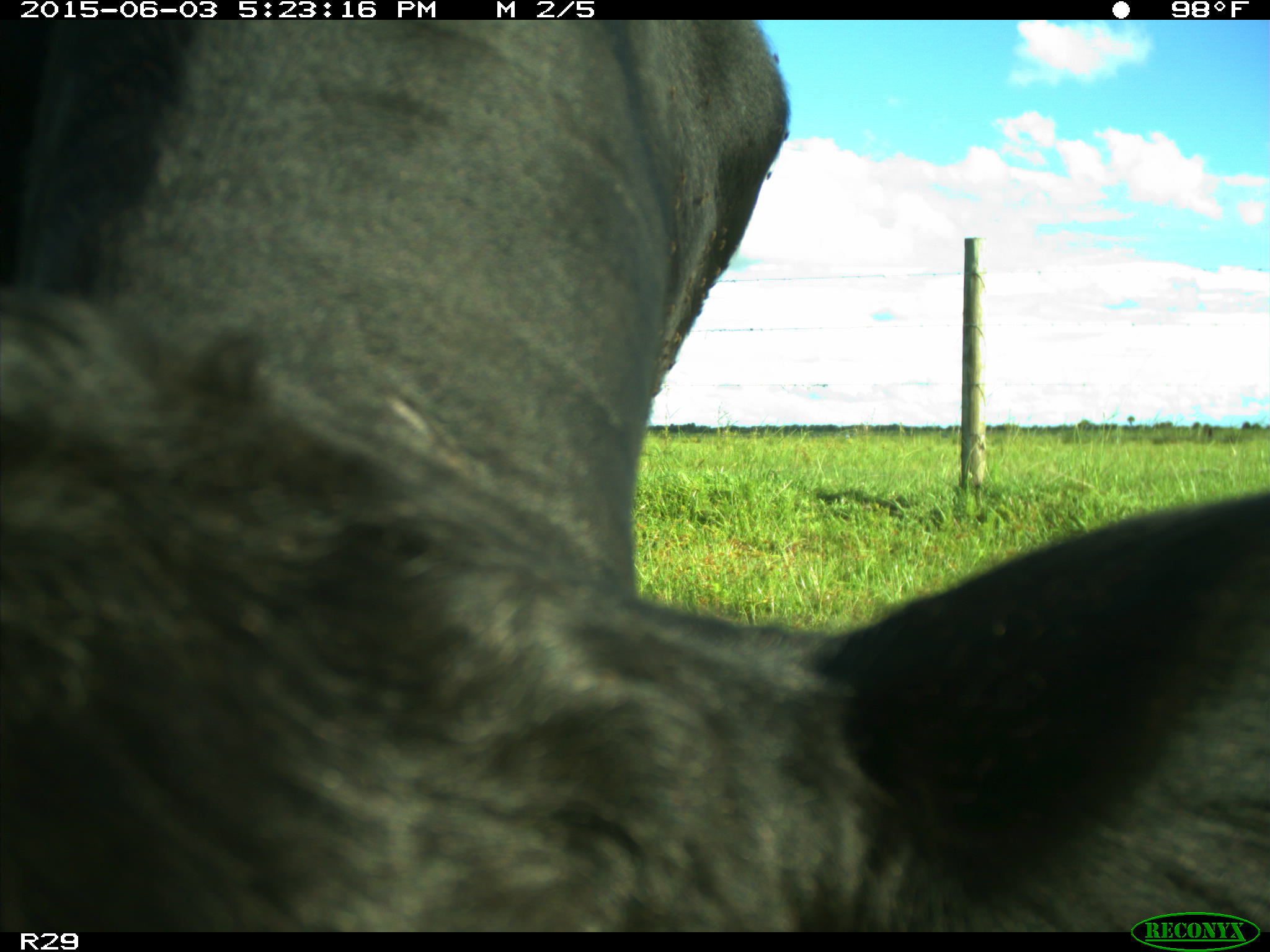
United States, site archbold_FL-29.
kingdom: Animalia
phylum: Chordata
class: Mammalia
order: Artiodactyla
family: Bovidae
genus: Bos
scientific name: Bos taurus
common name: domestic cow